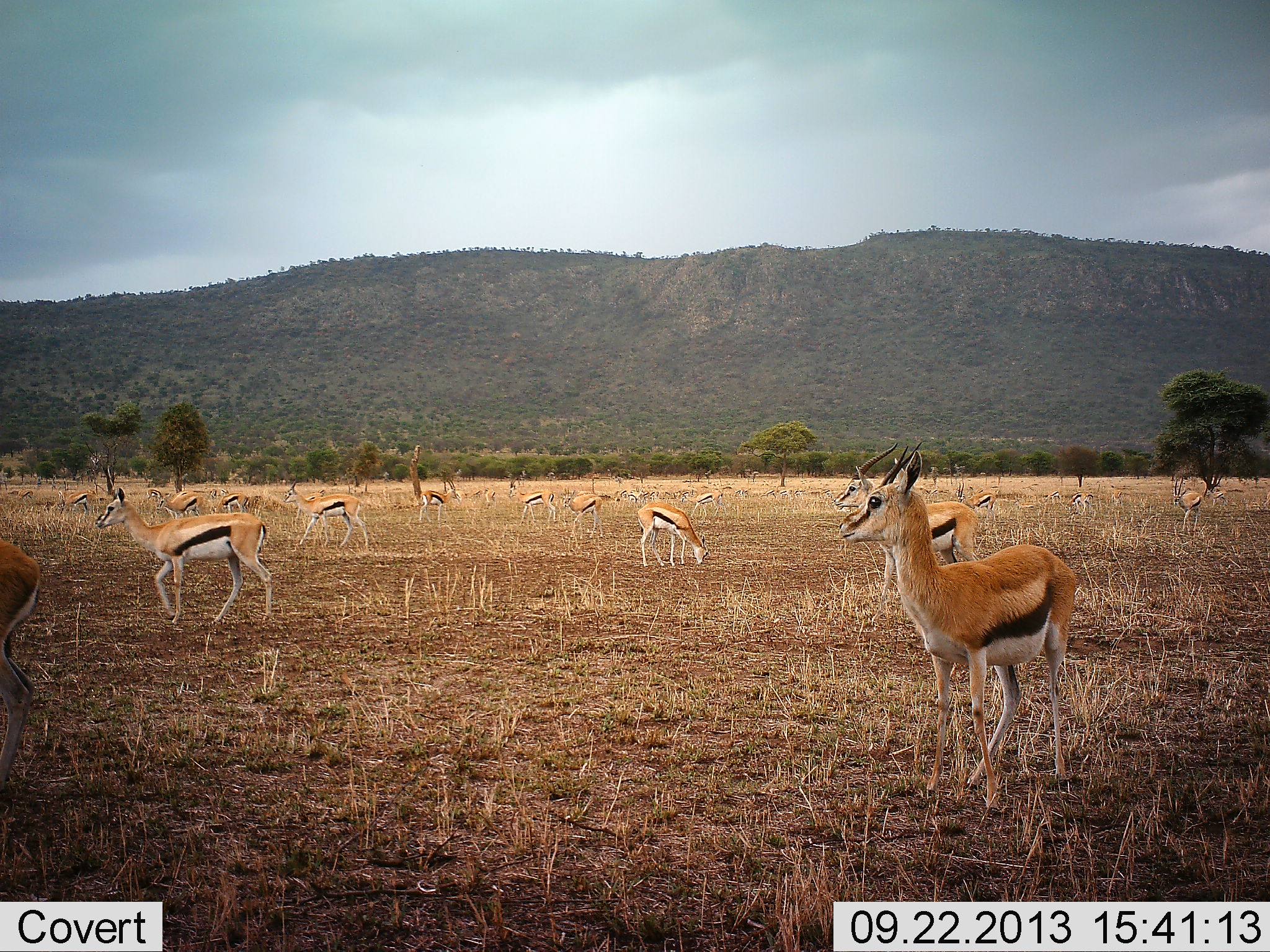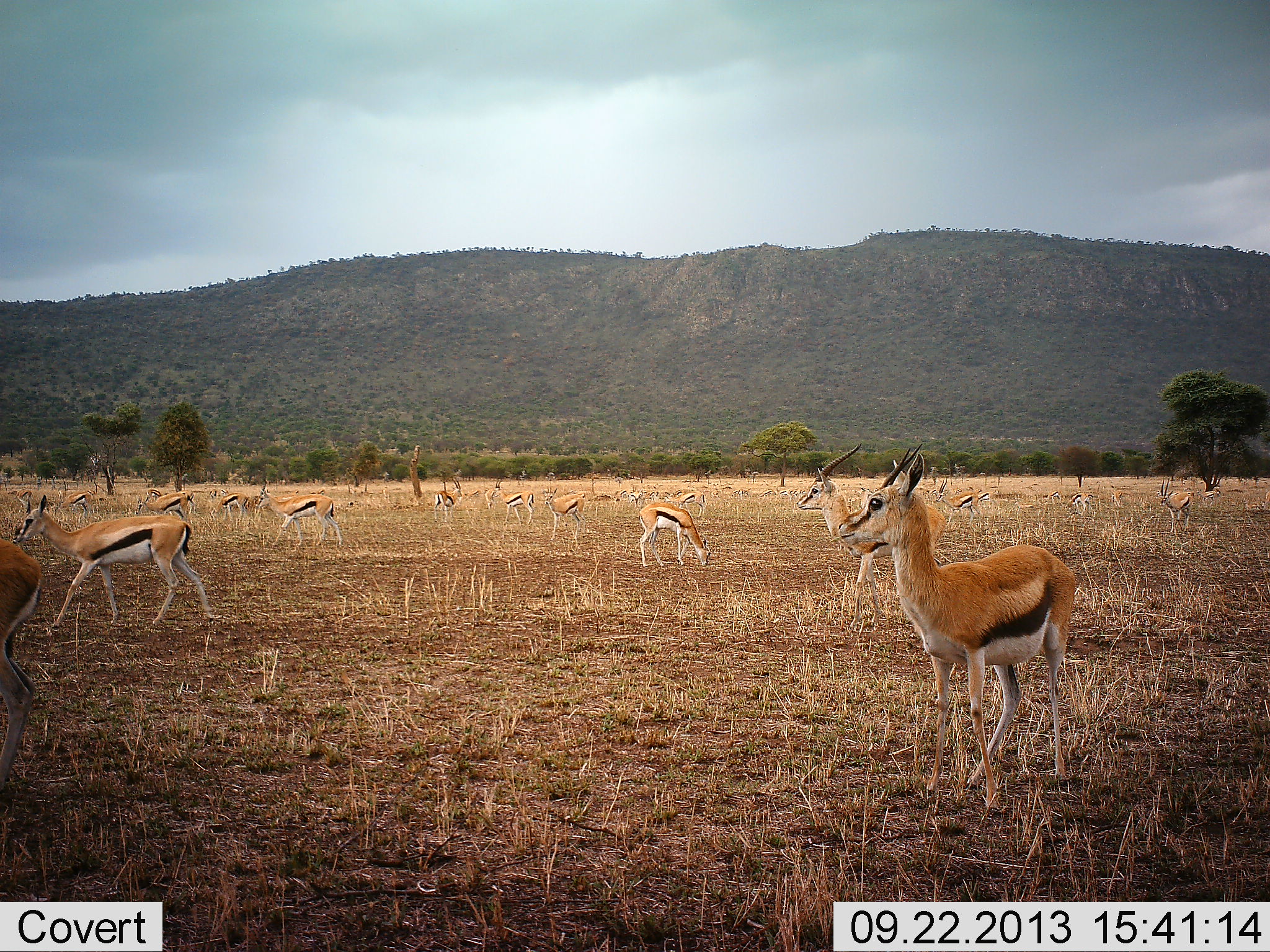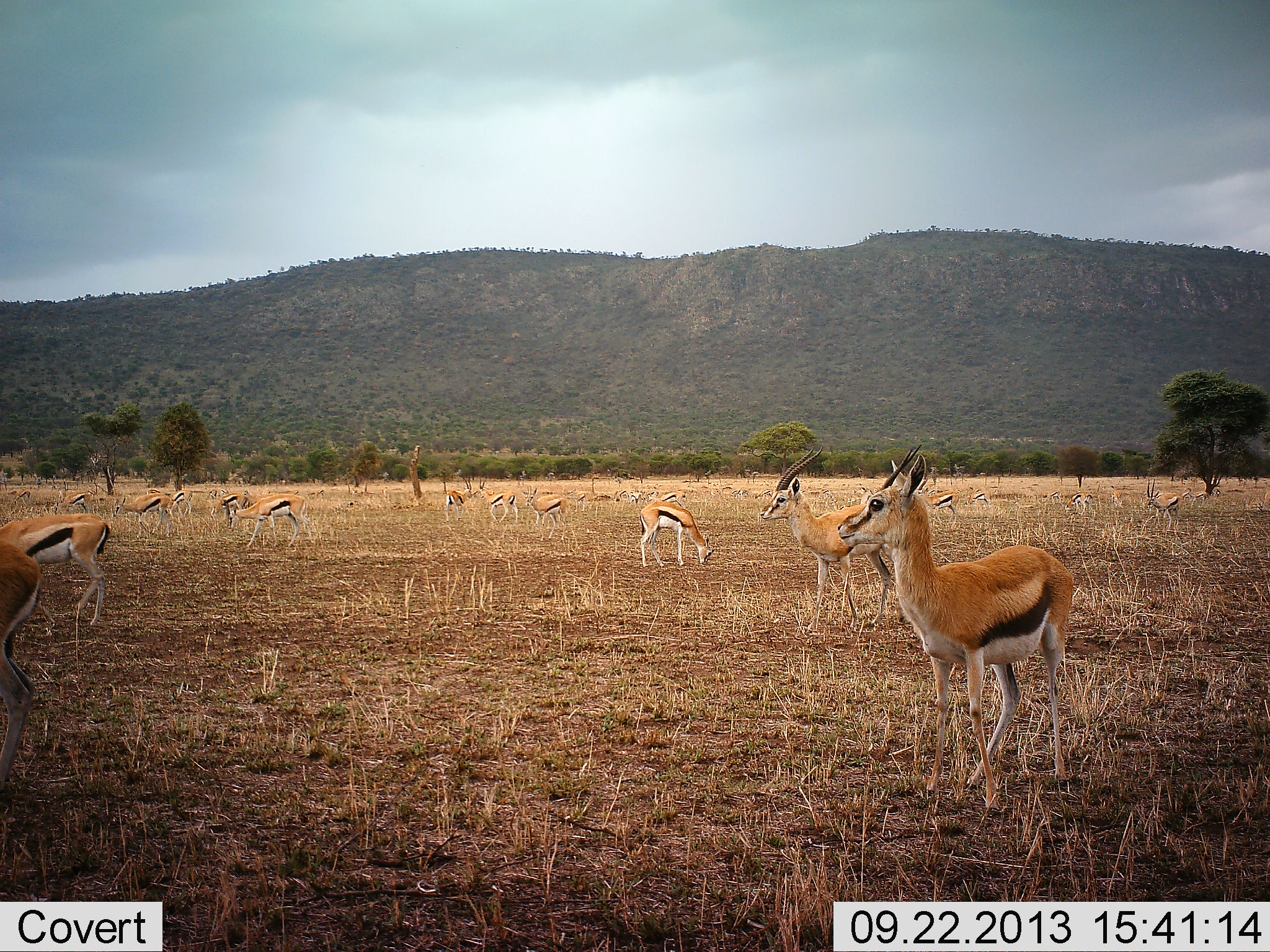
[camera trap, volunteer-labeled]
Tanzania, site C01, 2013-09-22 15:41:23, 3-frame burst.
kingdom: Animalia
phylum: Chordata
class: Mammalia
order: Artiodactyla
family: Bovidae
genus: Eudorcas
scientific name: Eudorcas thomsonii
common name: thomson's gazelle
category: gazellethomsons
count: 11-50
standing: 79%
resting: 0%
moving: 86%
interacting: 0%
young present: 0%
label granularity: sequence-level